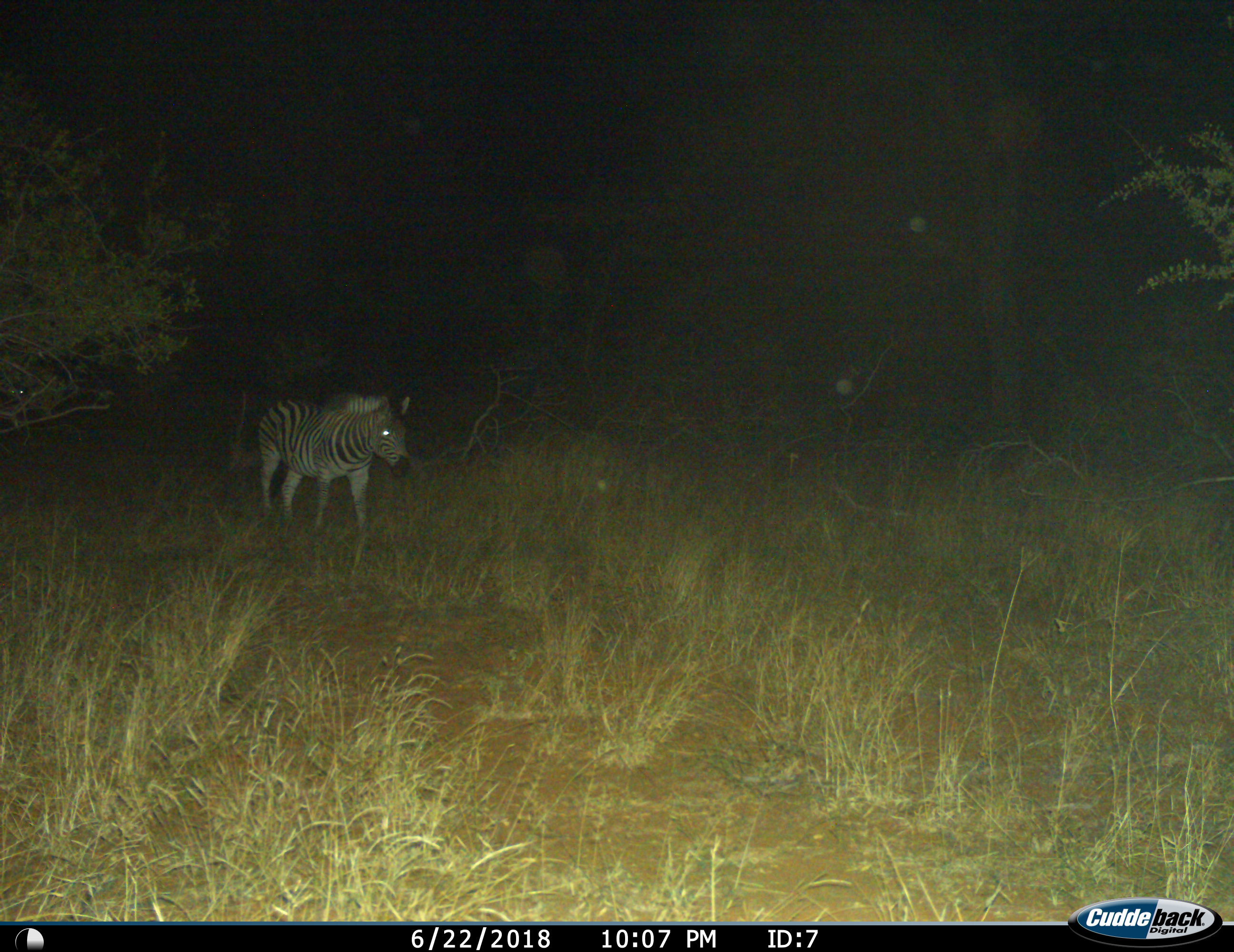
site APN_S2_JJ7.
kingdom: Animalia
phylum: Chordata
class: Mammalia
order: Perissodactyla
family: Equidae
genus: Equus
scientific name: Equus quagga burchellii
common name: burchell's zebra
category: zebraburchells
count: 1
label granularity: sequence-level